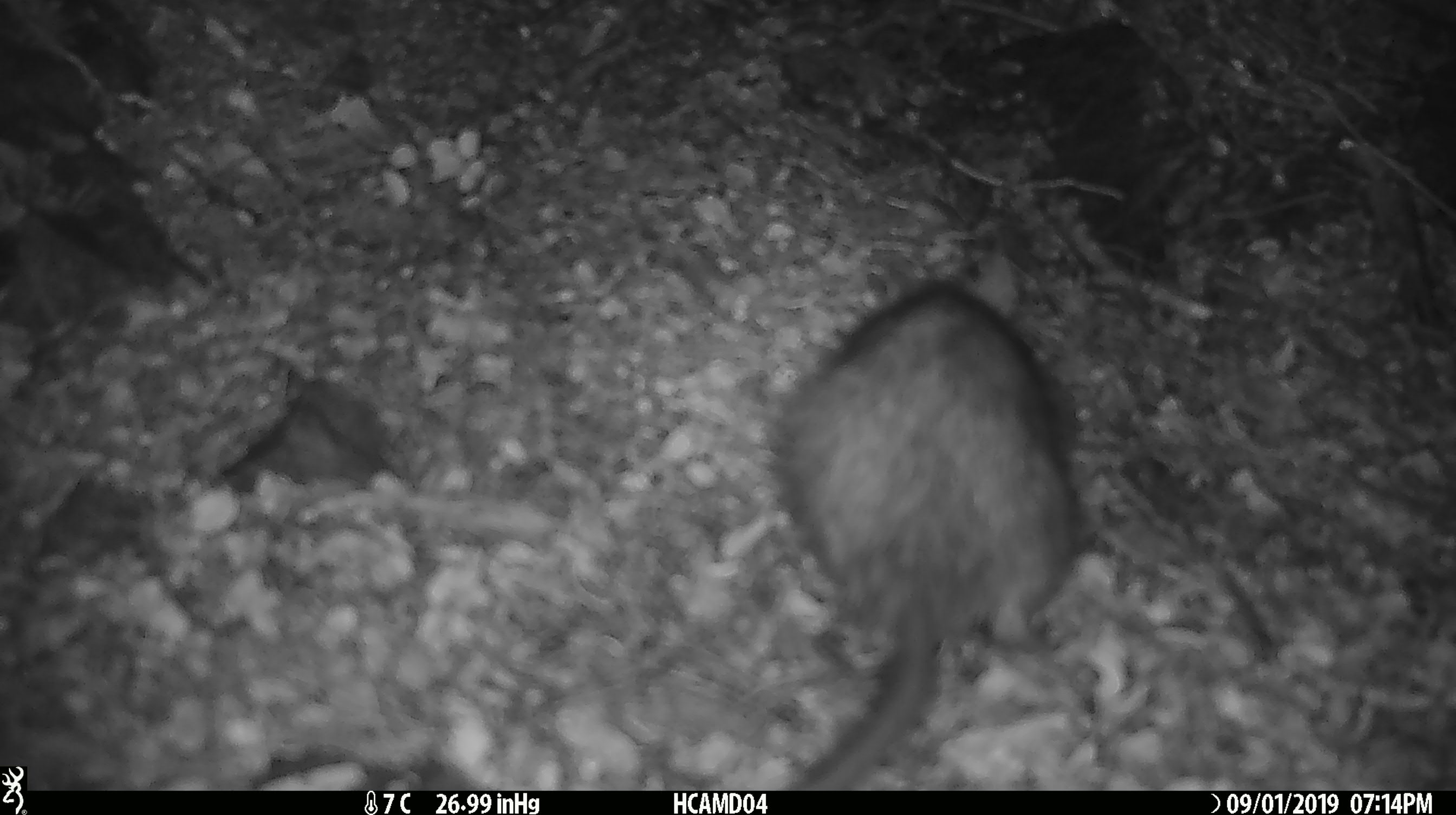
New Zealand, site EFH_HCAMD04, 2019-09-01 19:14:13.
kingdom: Animalia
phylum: Chordata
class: Mammalia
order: Rodentia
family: Muridae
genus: Mus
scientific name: Mus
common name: mouse